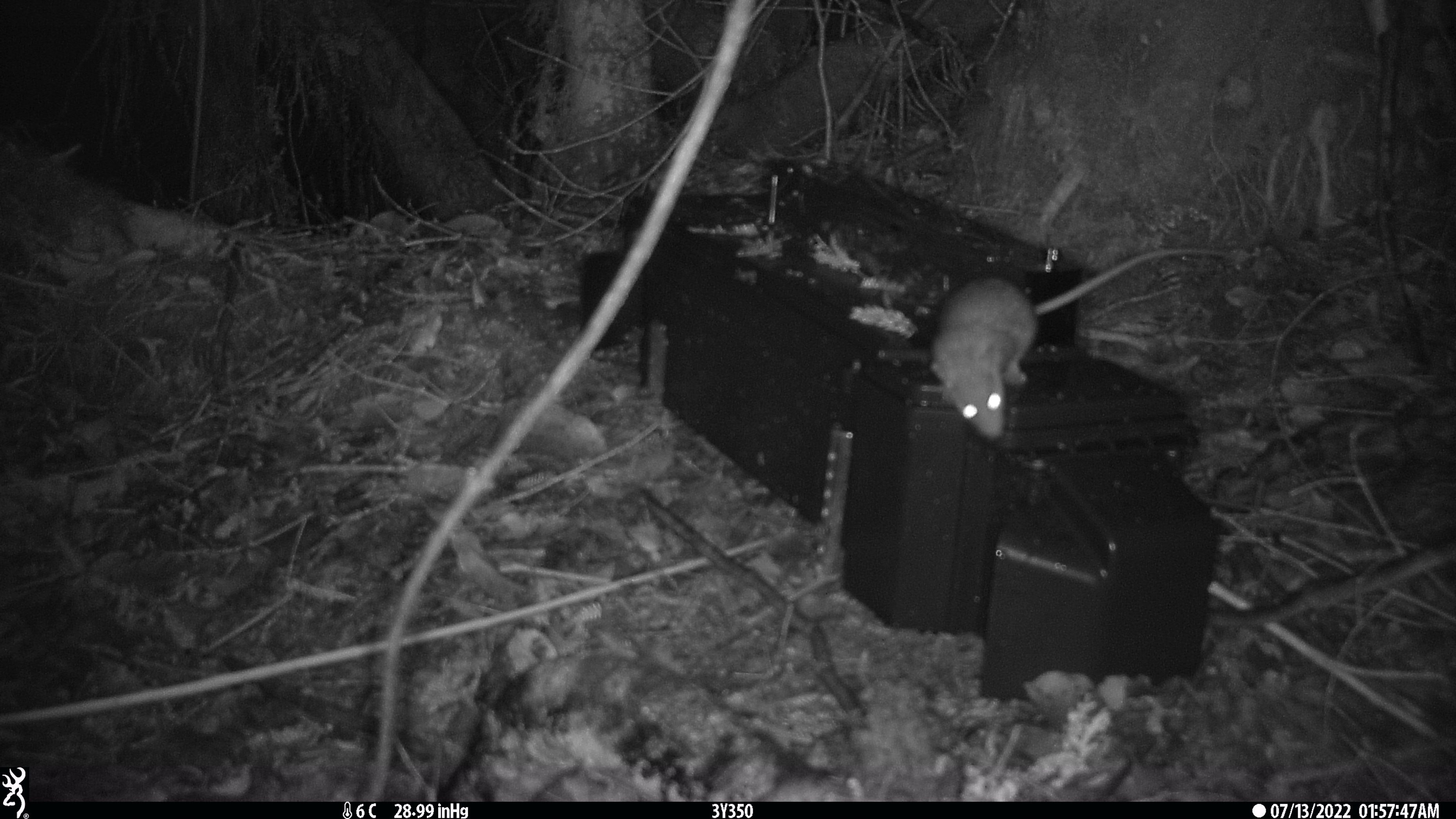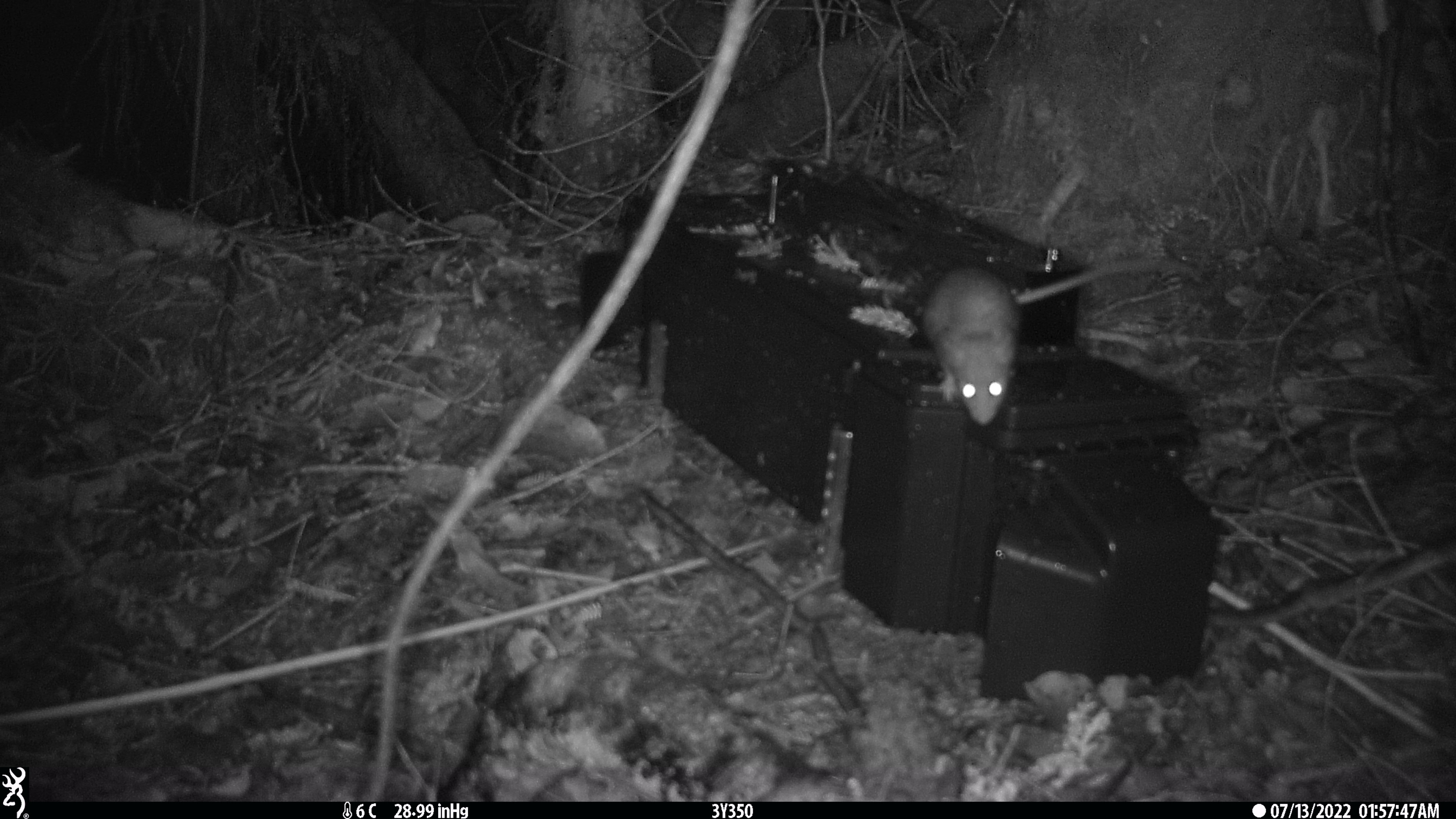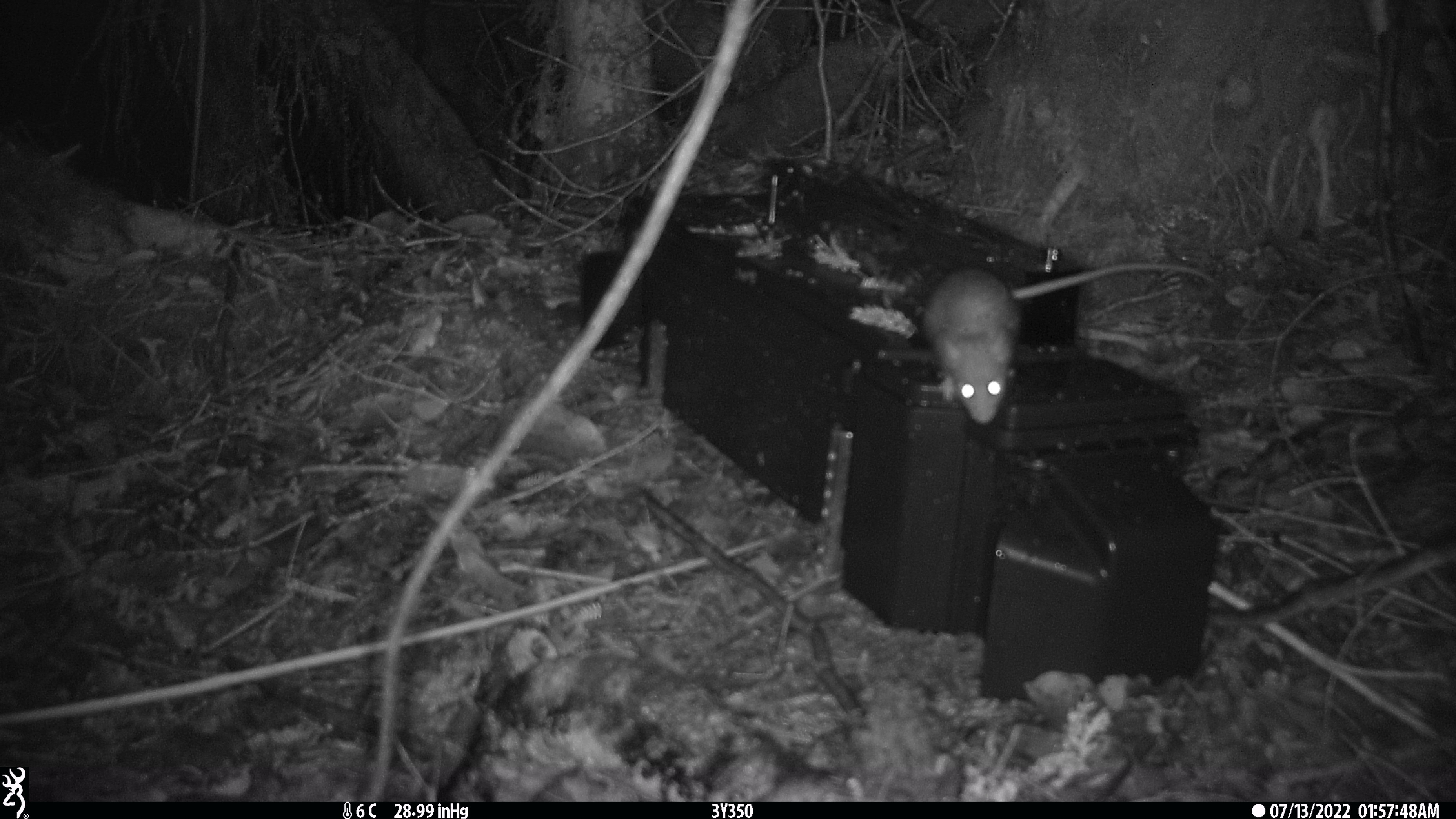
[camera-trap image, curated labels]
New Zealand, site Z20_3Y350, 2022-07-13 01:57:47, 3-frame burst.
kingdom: Animalia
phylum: Chordata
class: Mammalia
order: Rodentia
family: Muridae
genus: Rattus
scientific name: Rattus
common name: rat